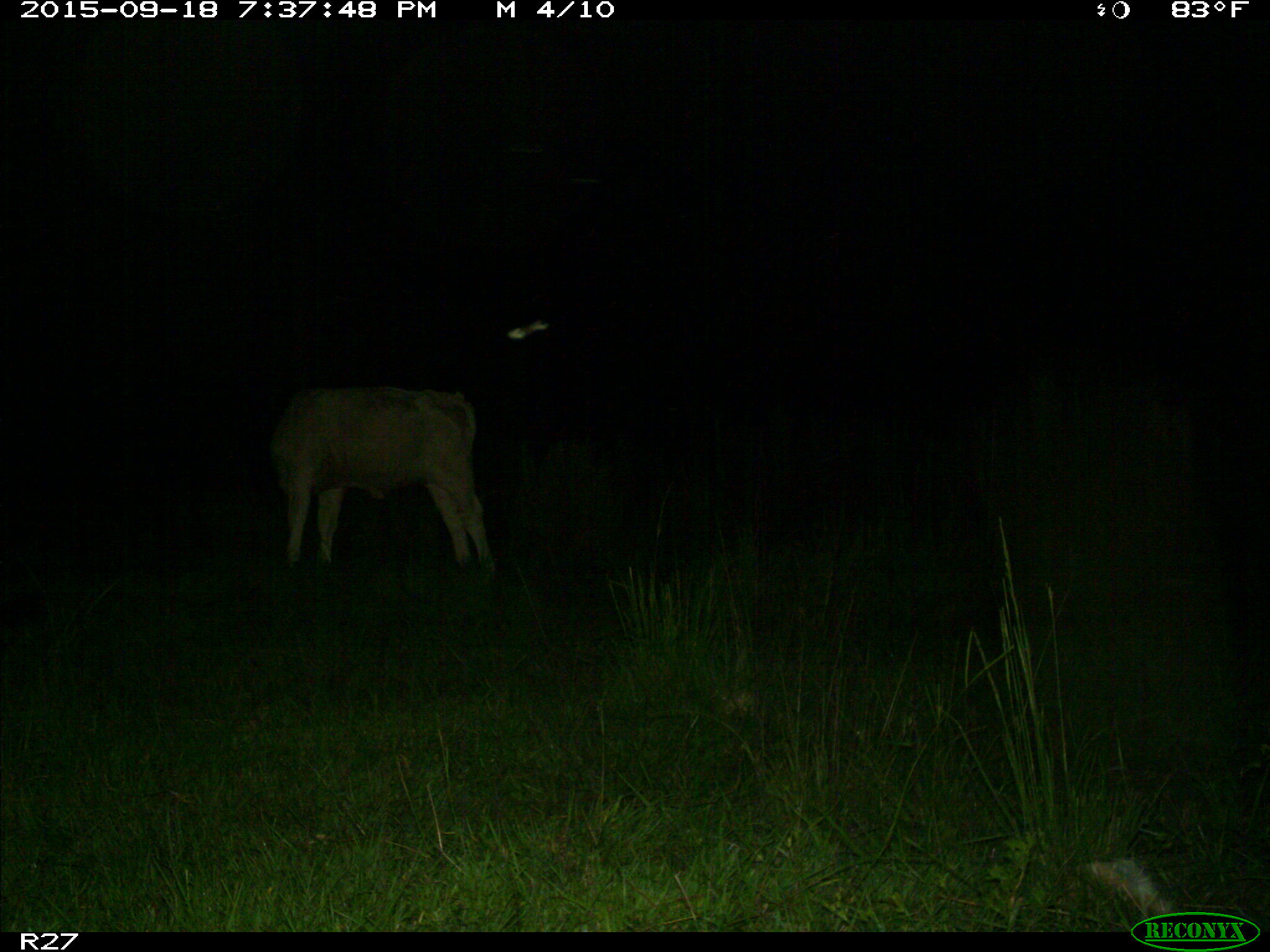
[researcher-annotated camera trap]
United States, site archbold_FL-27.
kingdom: Animalia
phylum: Chordata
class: Mammalia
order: Artiodactyla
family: Bovidae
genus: Bos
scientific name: Bos taurus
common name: domestic cow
Bos taurus (domestic cow).